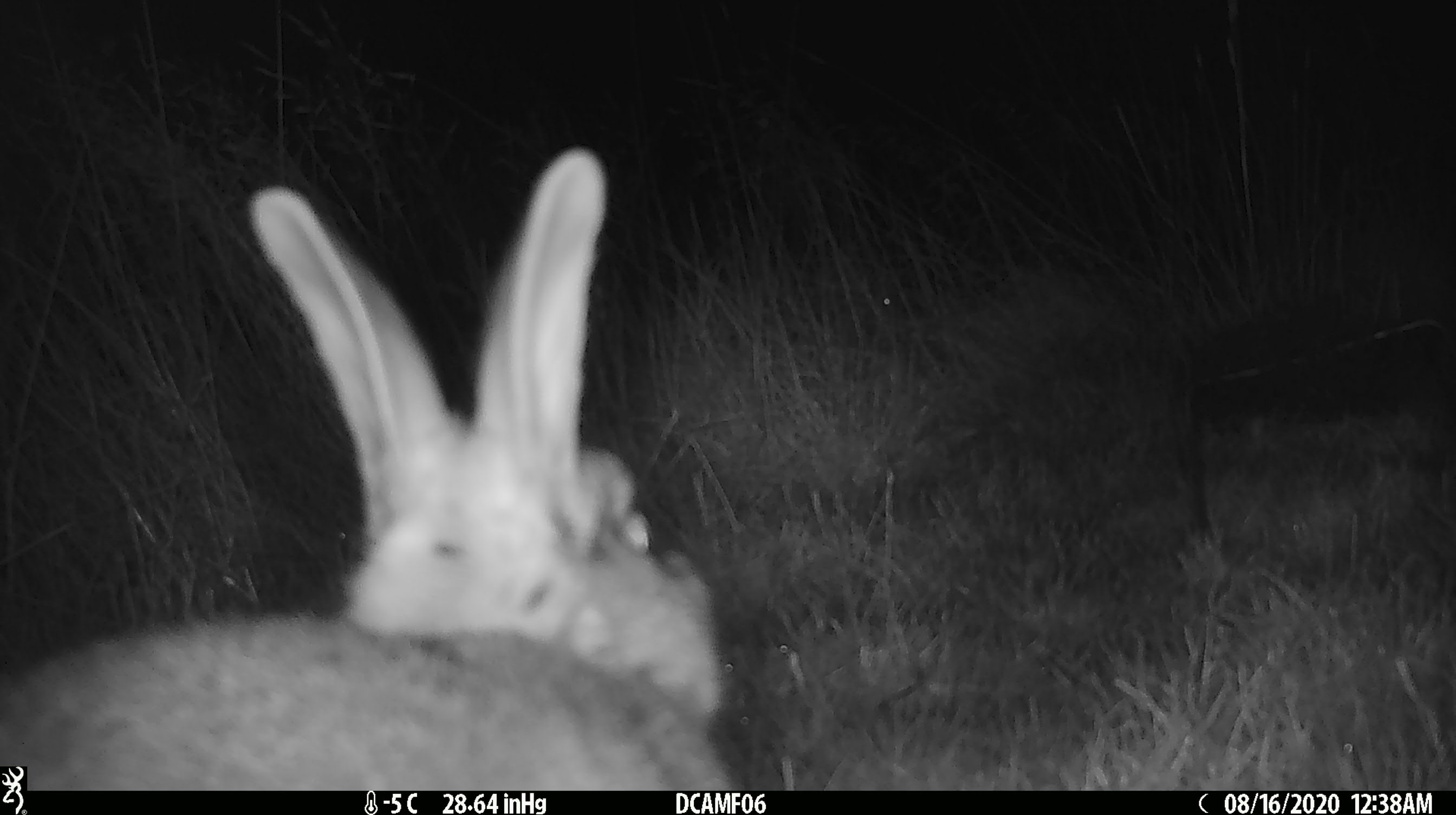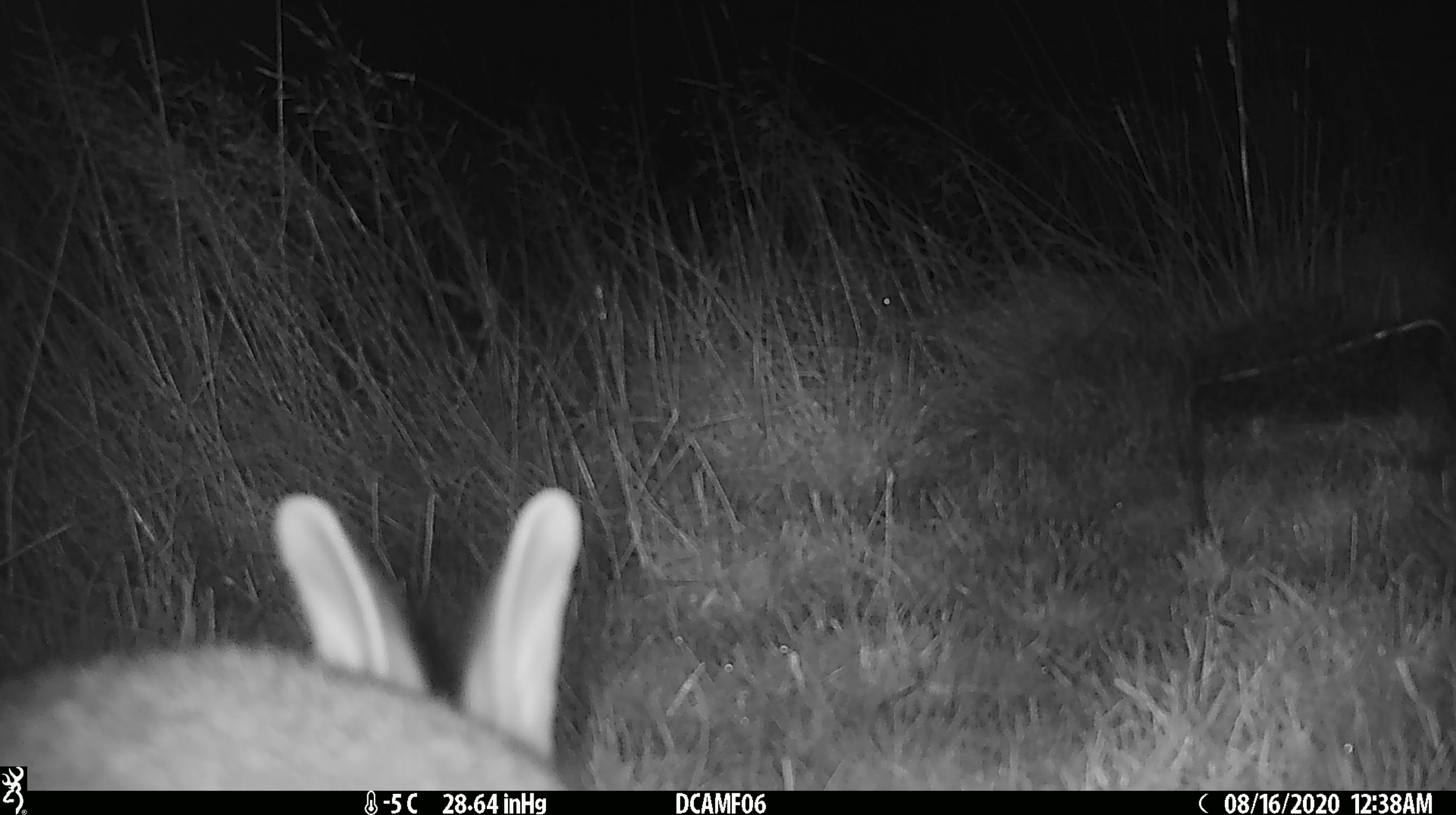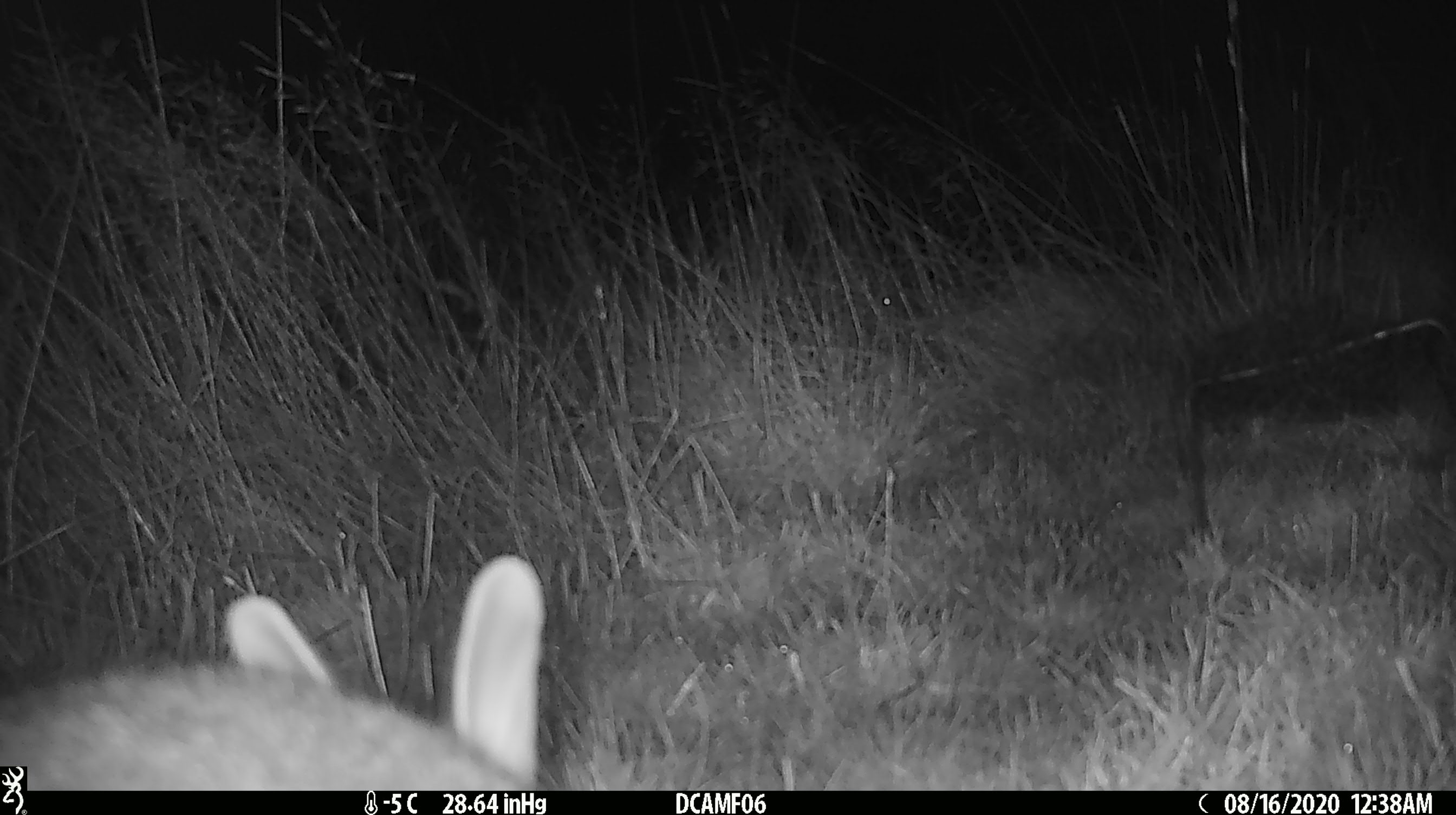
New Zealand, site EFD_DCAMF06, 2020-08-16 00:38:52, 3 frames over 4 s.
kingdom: Animalia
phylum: Chordata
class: Mammalia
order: Lagomorpha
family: Leporidae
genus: Oryctolagus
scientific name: Oryctolagus cuniculus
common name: european rabbit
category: rabbit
Rabbit (european rabbit) (Oryctolagus cuniculus).